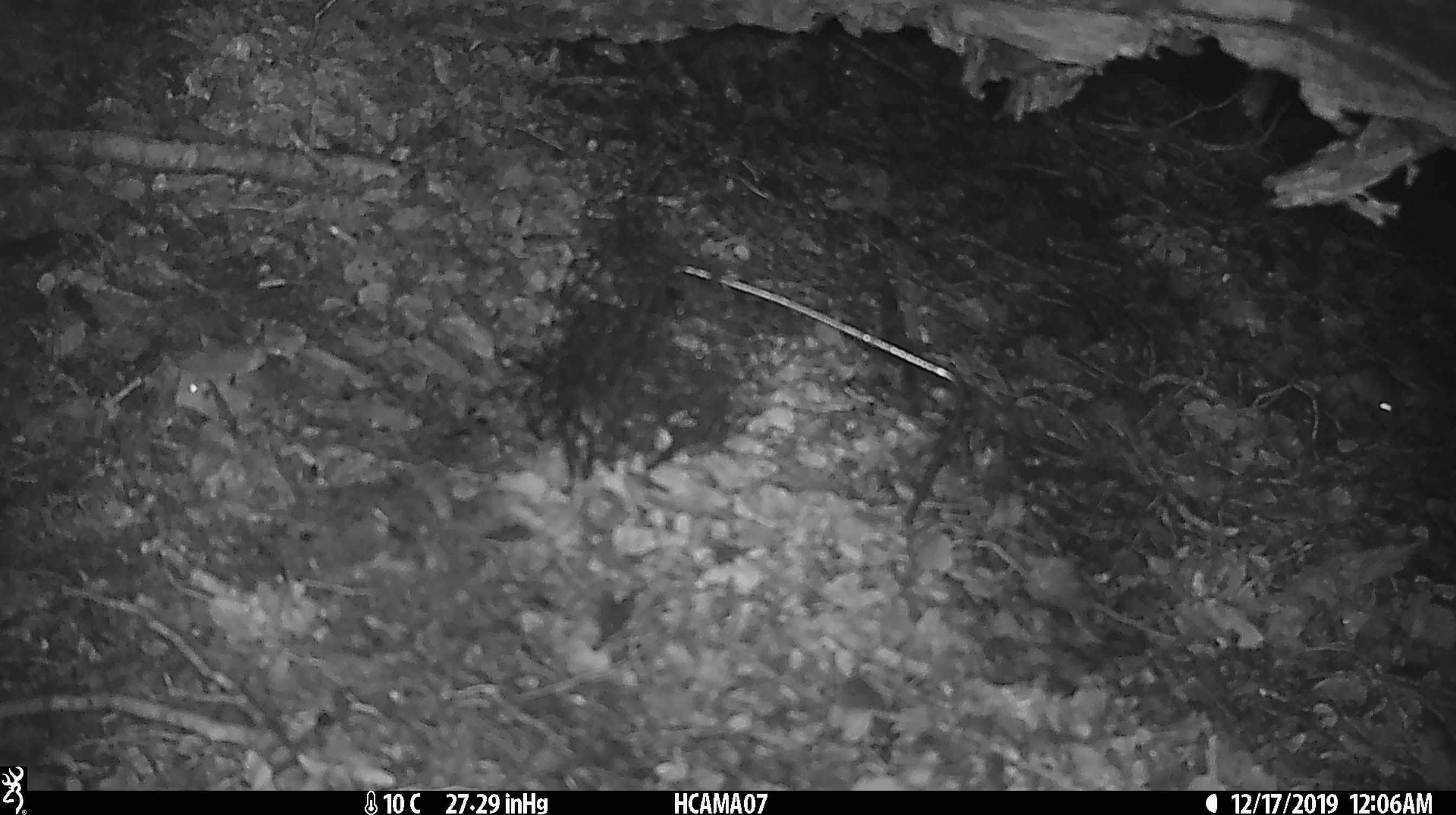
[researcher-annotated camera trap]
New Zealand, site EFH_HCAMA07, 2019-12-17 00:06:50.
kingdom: Animalia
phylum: Chordata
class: Mammalia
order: Rodentia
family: Muridae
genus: Mus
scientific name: Mus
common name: mouse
Mouse (Mus).